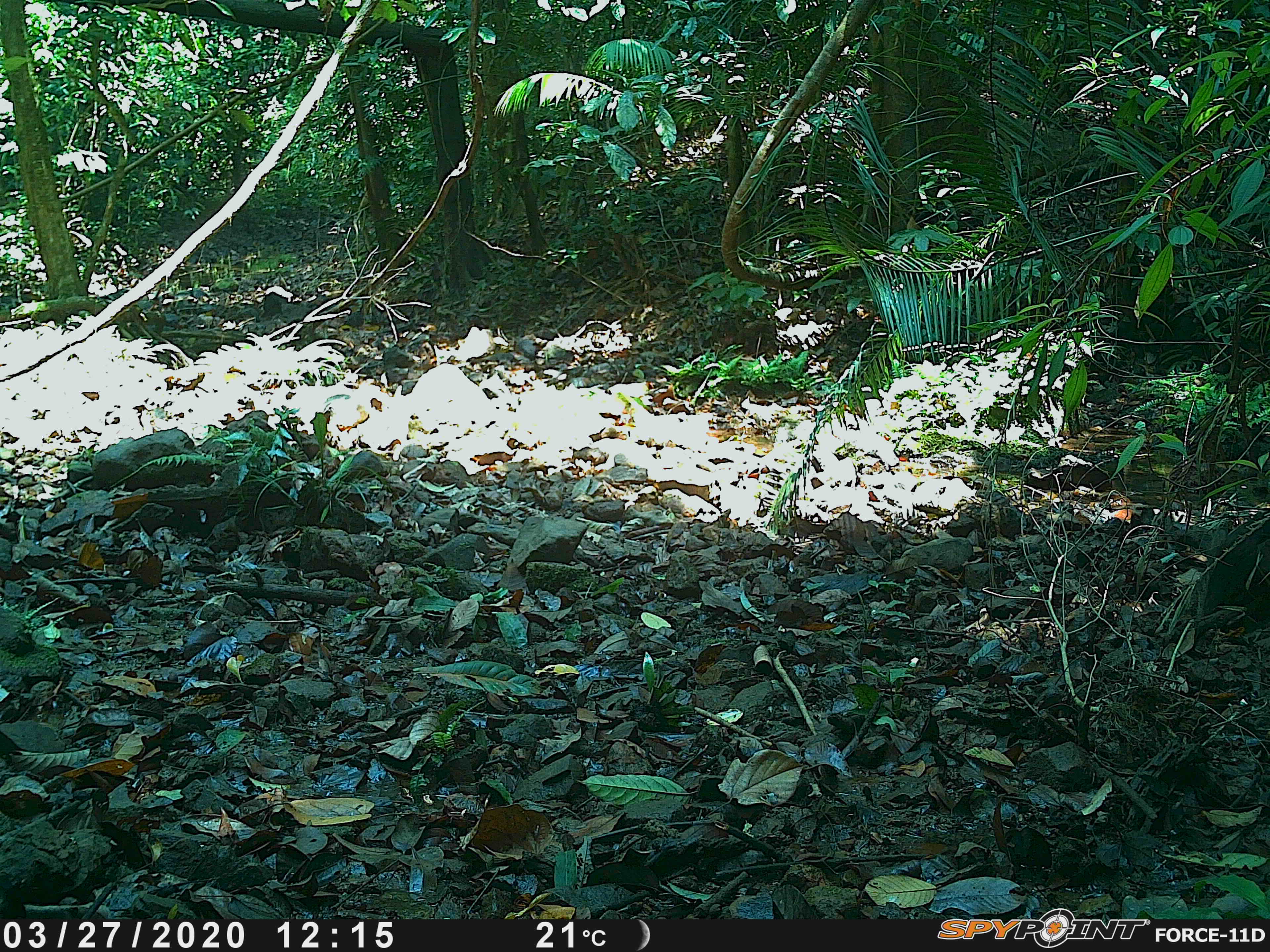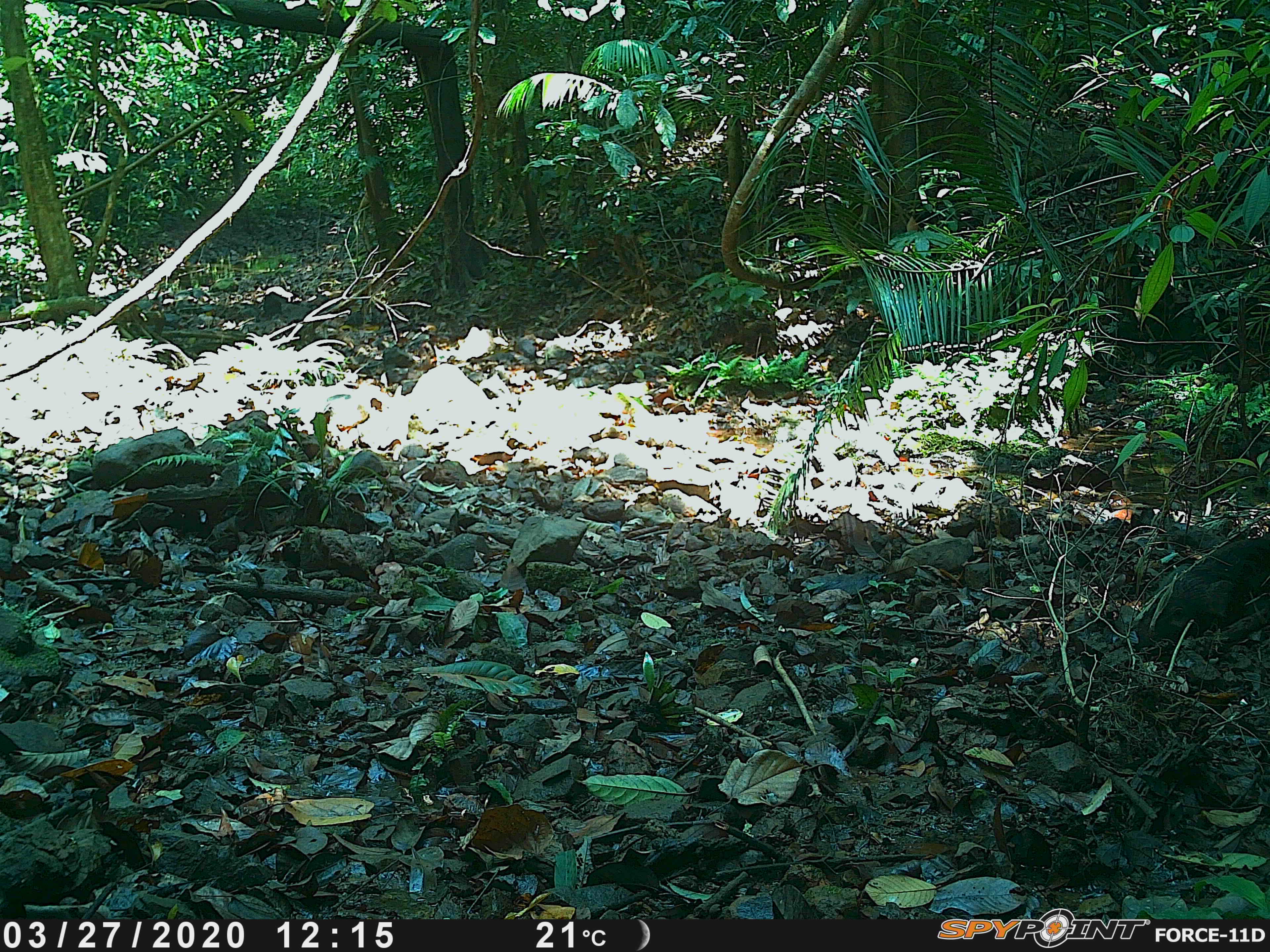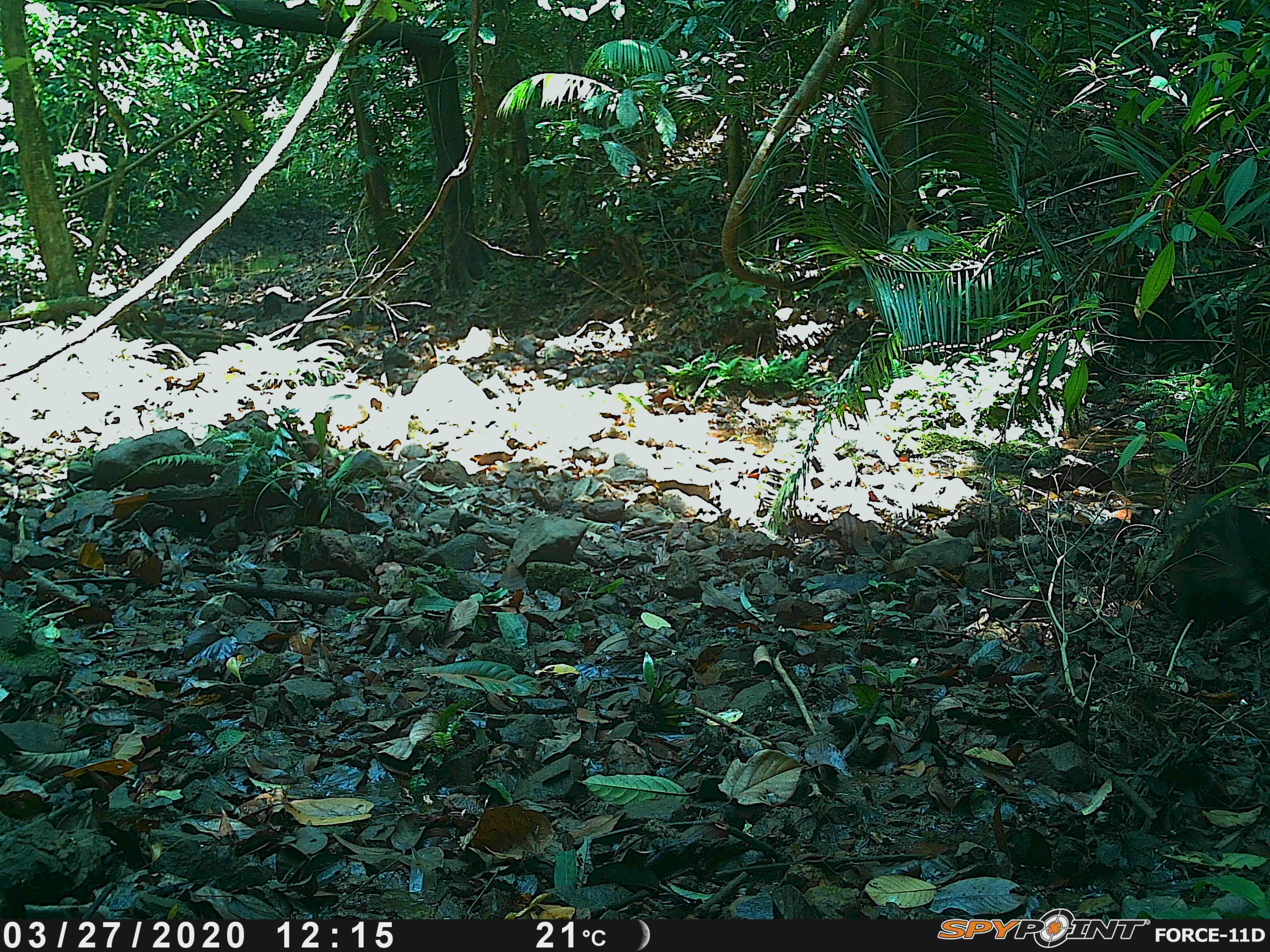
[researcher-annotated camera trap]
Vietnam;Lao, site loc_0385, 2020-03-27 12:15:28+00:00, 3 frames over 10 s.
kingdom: Animalia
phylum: Chordata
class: Mammalia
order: Artiodactyla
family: Suidae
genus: Sus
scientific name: Sus scrofa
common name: eurasian wild pig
Eurasian wild pig (Sus scrofa). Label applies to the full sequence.